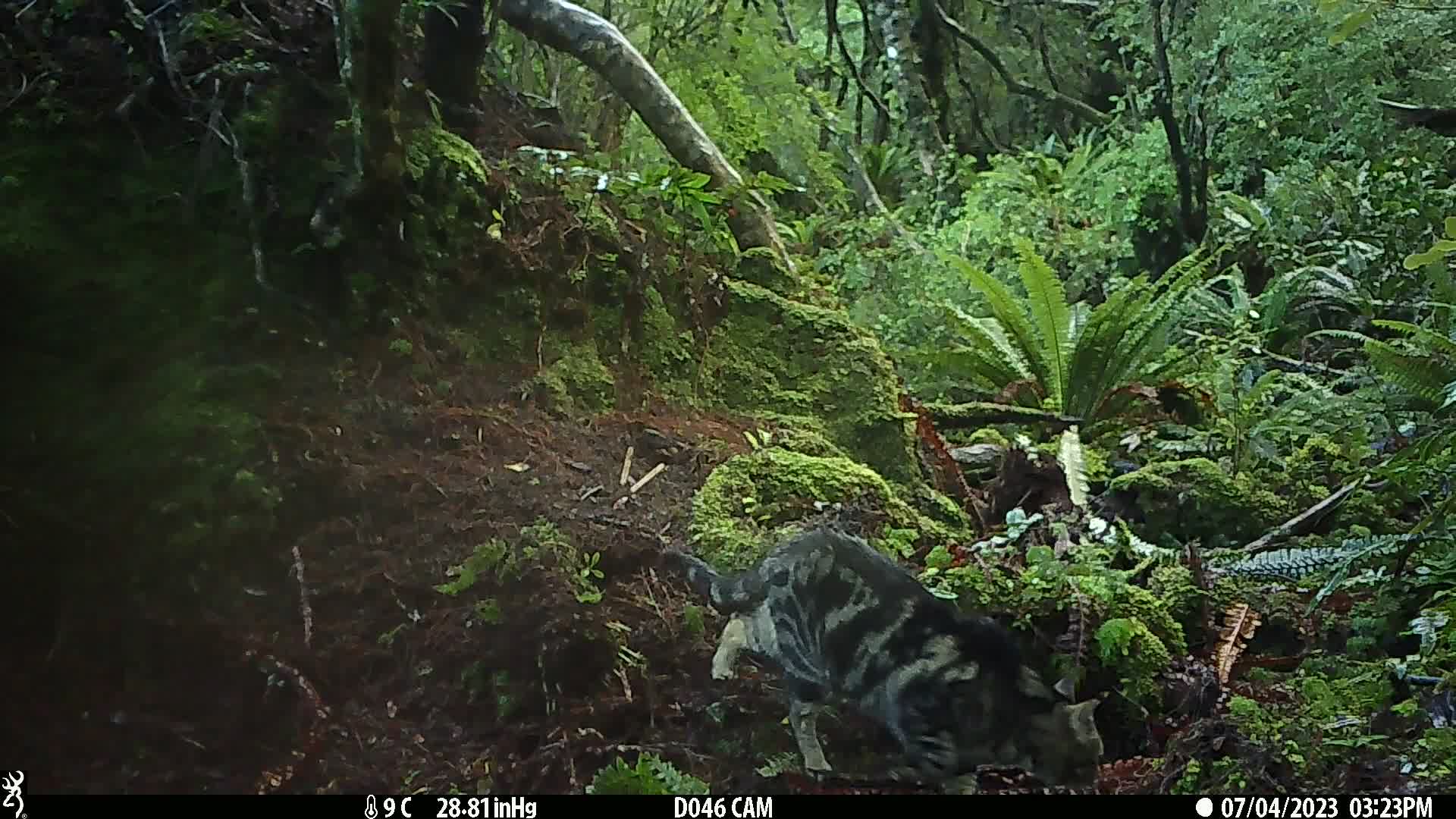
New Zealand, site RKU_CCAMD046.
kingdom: Animalia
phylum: Chordata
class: Mammalia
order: Carnivora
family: Felidae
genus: Felis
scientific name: Felis catus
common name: domestic cat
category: cat